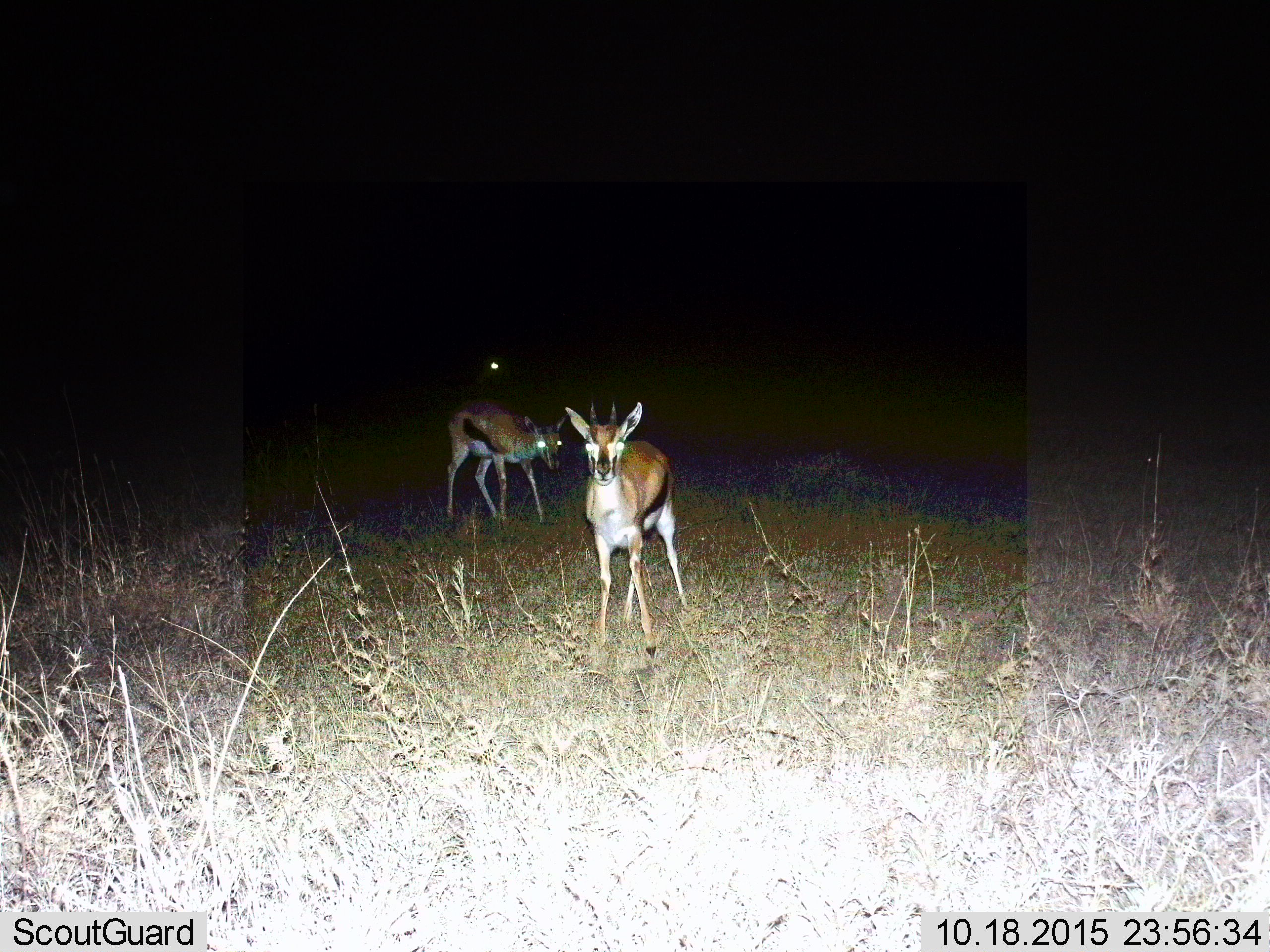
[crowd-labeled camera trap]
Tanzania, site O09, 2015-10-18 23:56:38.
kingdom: Animalia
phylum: Chordata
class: Mammalia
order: Artiodactyla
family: Bovidae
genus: Eudorcas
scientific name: Eudorcas thomsonii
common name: thomson's gazelle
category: gazellethomsons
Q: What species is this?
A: Gazellethomsons (thomson's gazelle) (Eudorcas thomsonii).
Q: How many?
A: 2.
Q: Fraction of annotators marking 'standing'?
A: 100%.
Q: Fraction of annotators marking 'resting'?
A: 0%.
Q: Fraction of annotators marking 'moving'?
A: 10%.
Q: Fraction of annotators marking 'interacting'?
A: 0%.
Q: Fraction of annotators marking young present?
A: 10%.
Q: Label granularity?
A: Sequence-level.